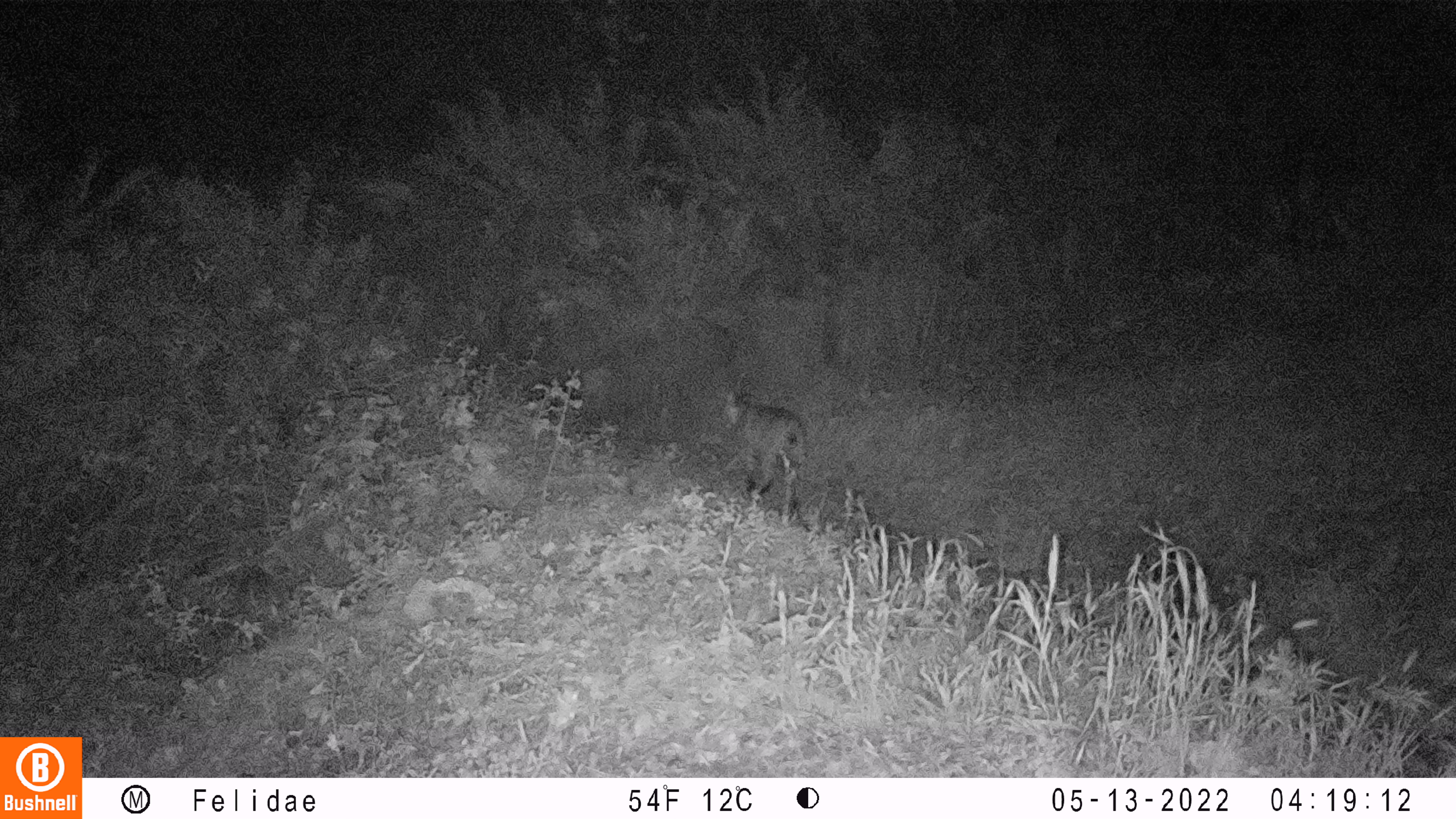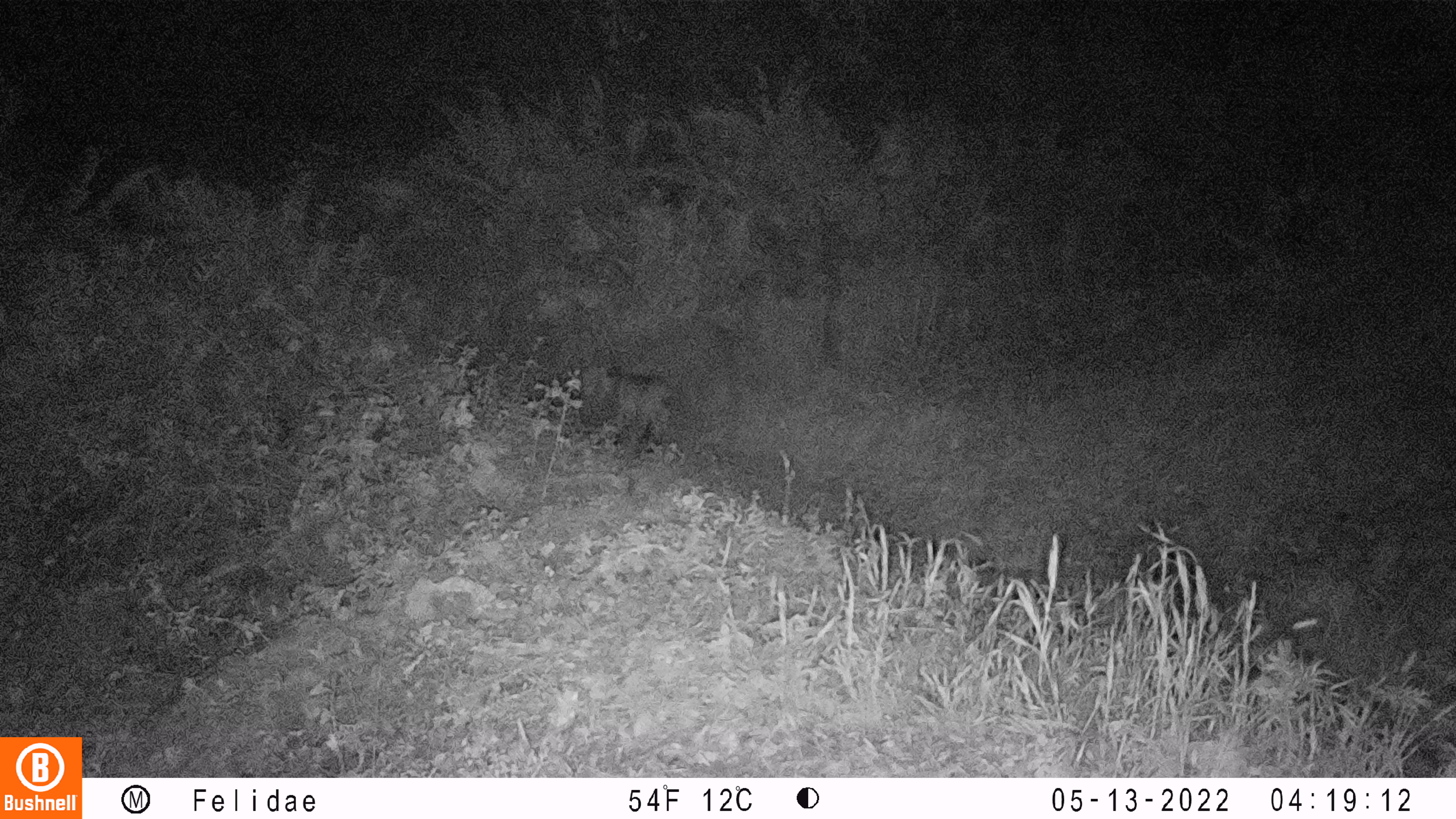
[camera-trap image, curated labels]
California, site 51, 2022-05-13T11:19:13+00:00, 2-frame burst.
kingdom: Animalia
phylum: Chordata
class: Mammalia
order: Carnivora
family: Felidae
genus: Lynx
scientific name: Lynx rufus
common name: bobcat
Bobcat (Lynx rufus).